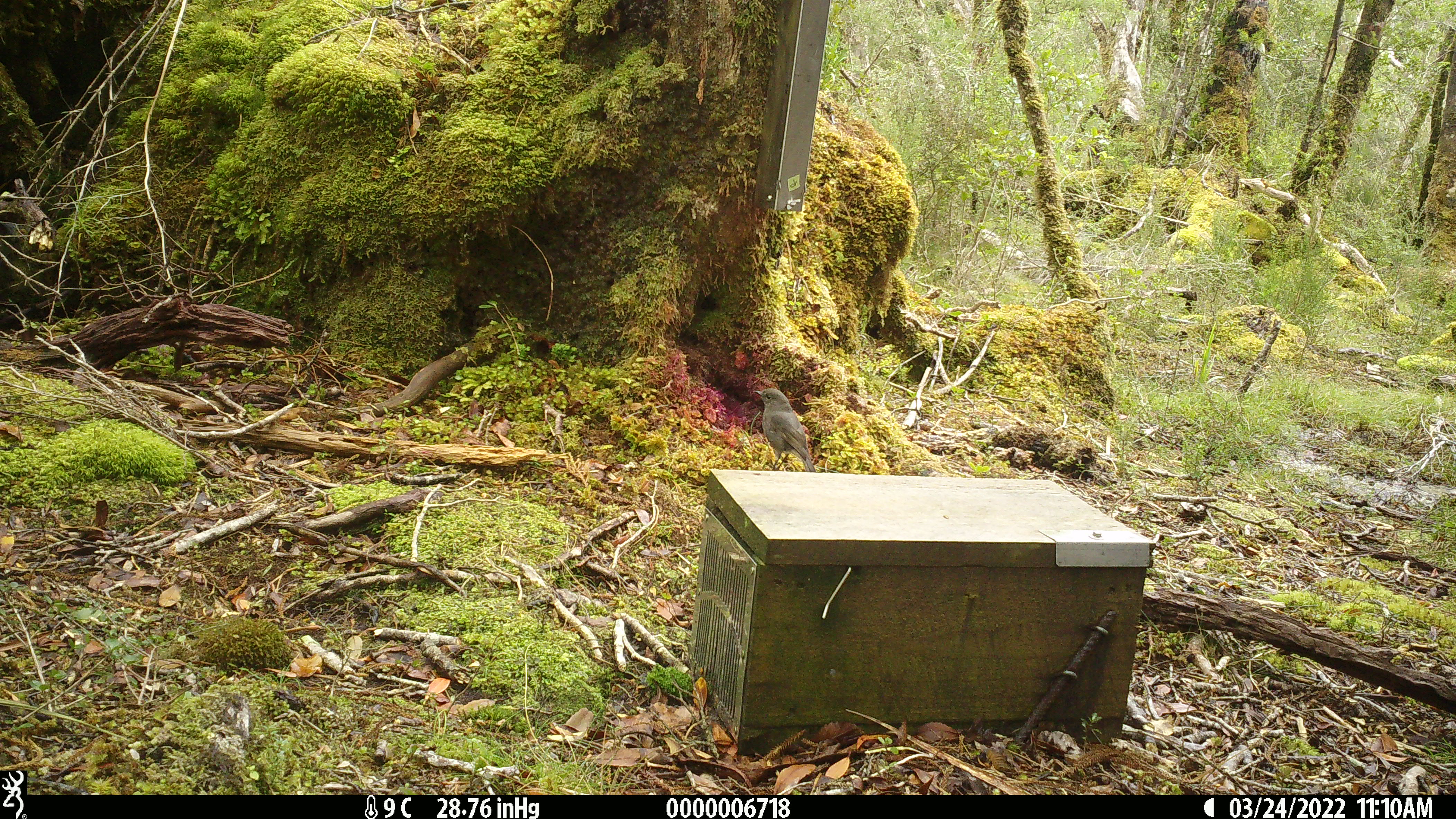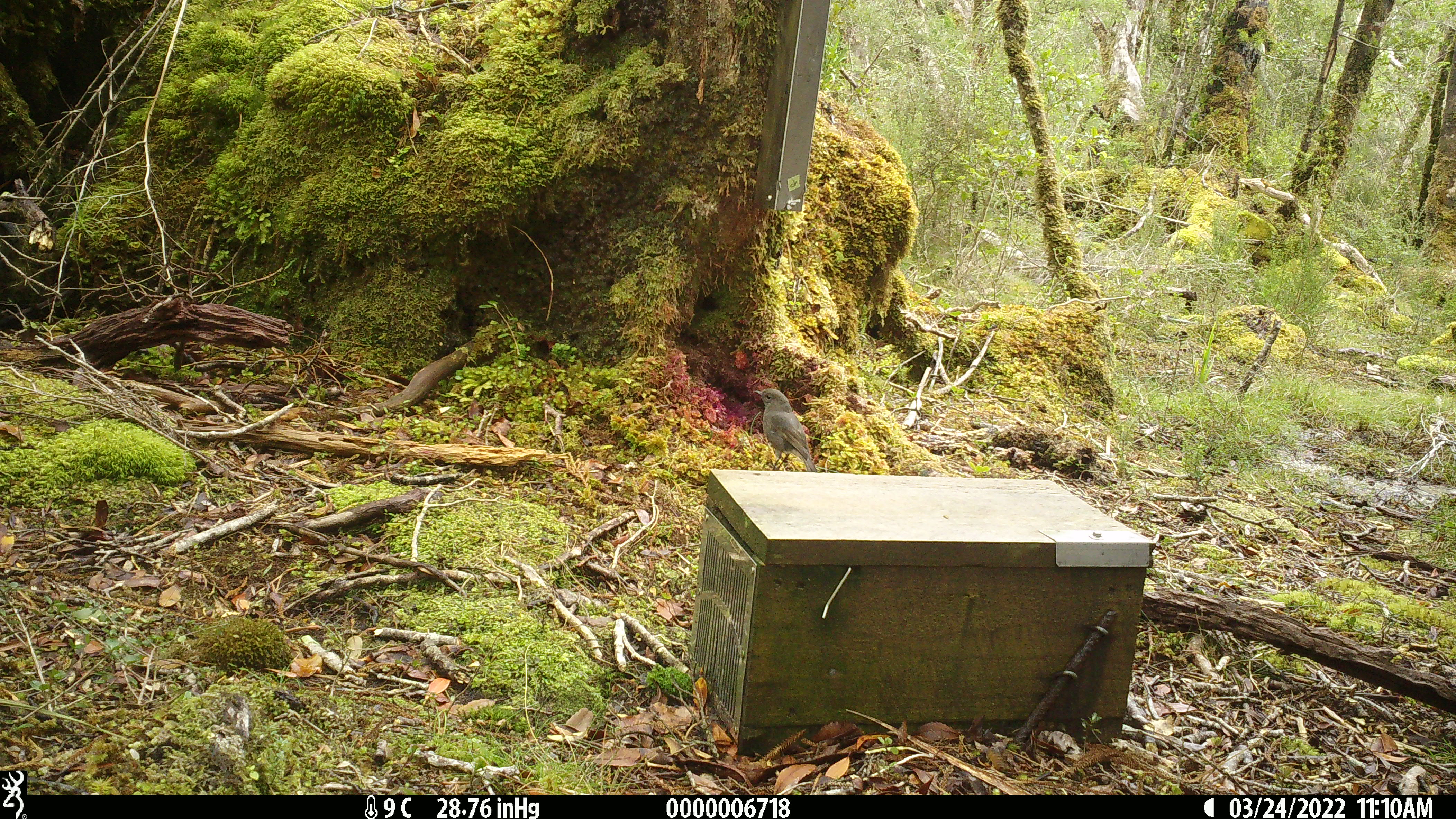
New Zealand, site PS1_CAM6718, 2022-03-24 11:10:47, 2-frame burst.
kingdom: Animalia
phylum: Chordata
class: Aves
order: Passeriformes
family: Petroicidae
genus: Petroica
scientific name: Petroica australis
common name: new zealand robin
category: robin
Robin (new zealand robin) (Petroica australis).